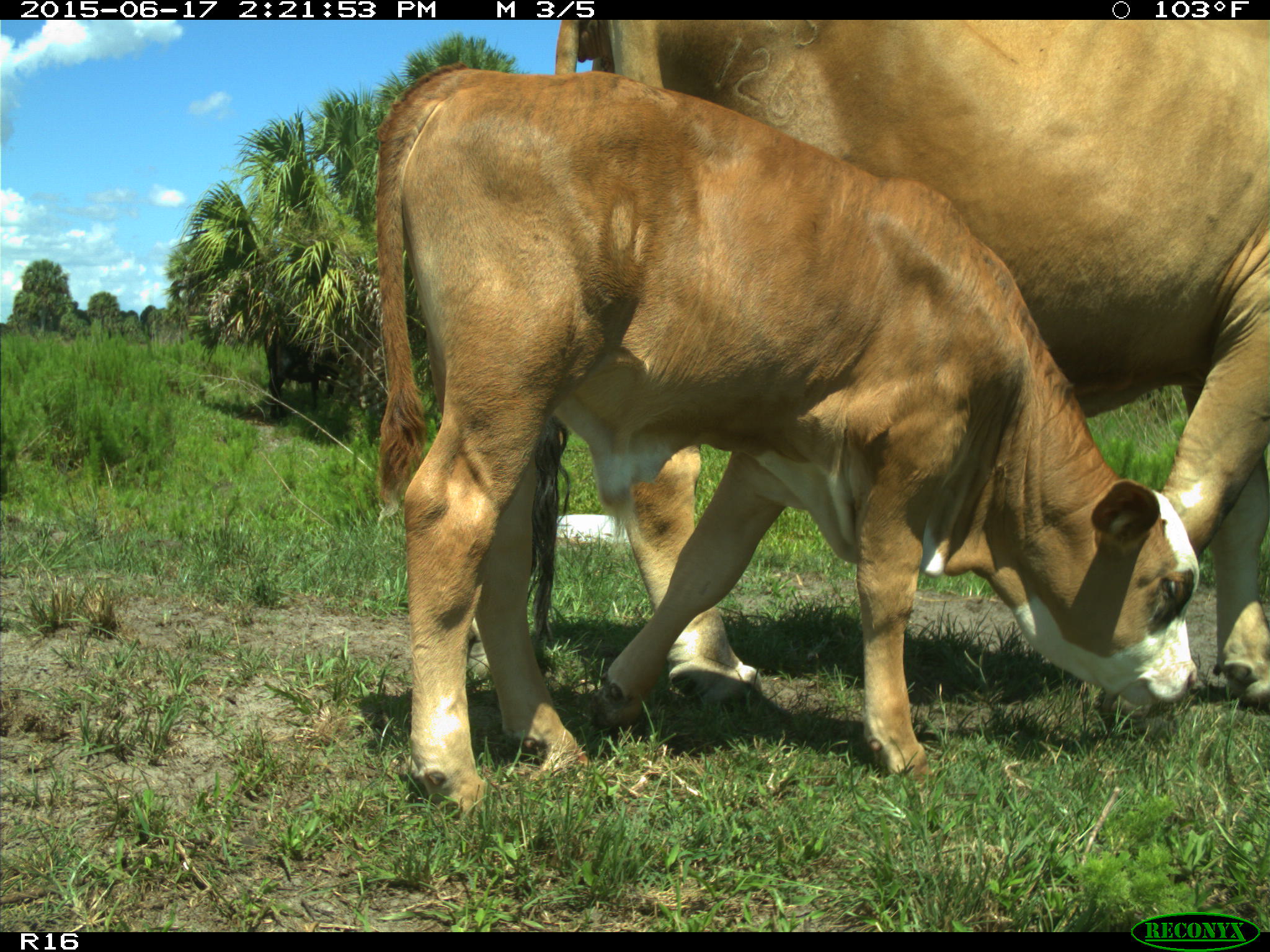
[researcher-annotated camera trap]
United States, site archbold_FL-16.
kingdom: Animalia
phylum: Chordata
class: Mammalia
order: Artiodactyla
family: Bovidae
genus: Bos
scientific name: Bos taurus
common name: domestic cow